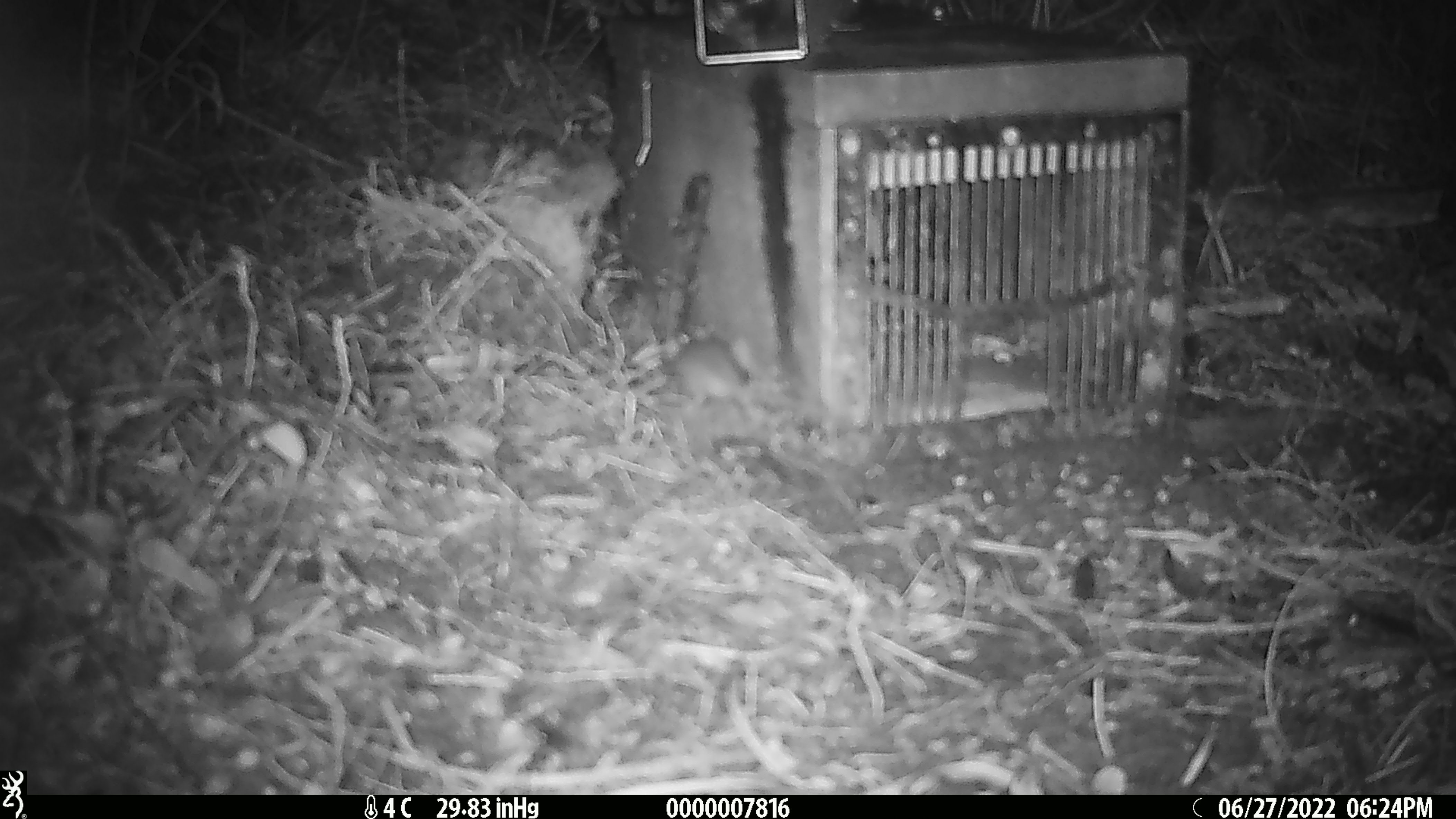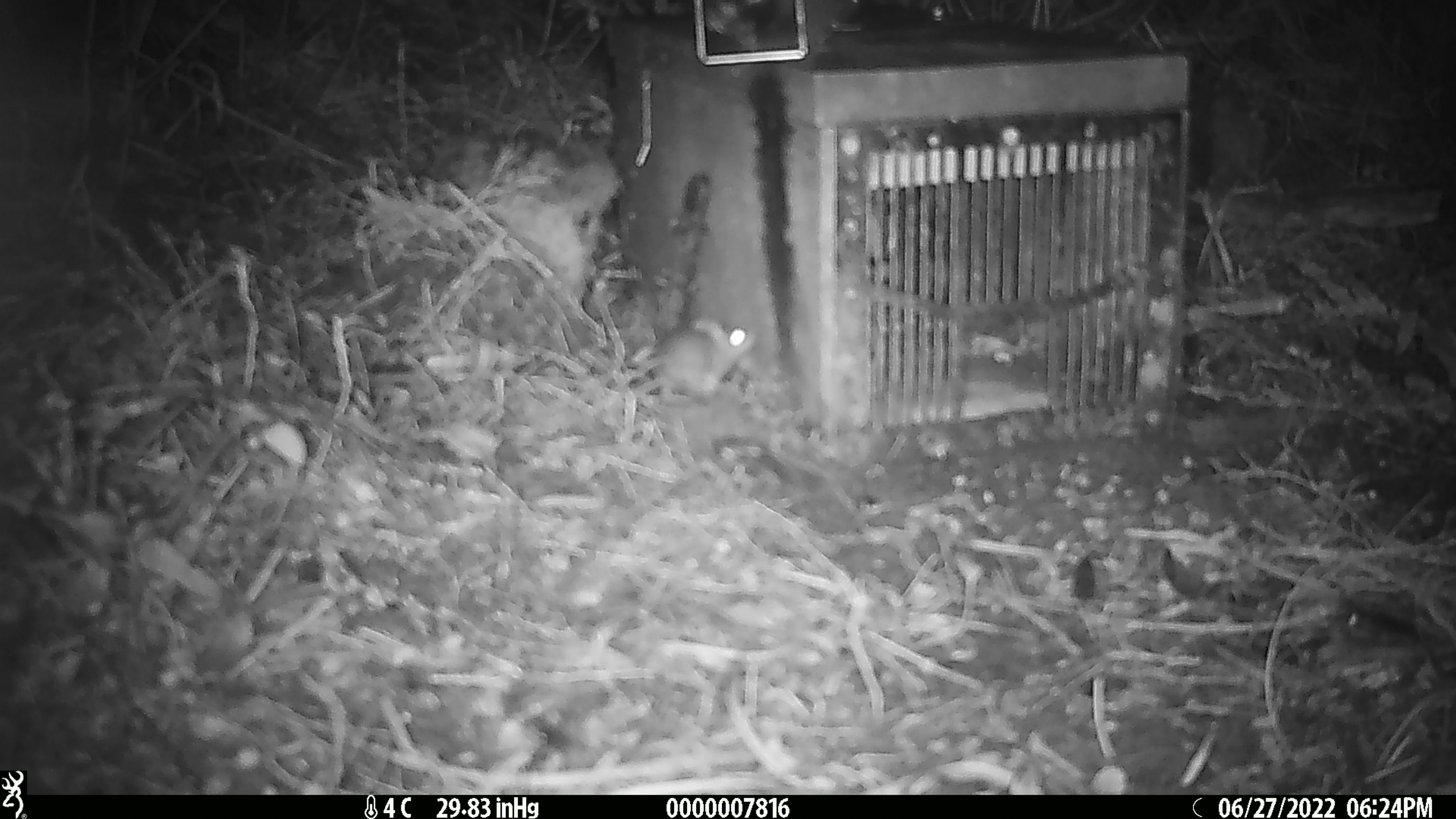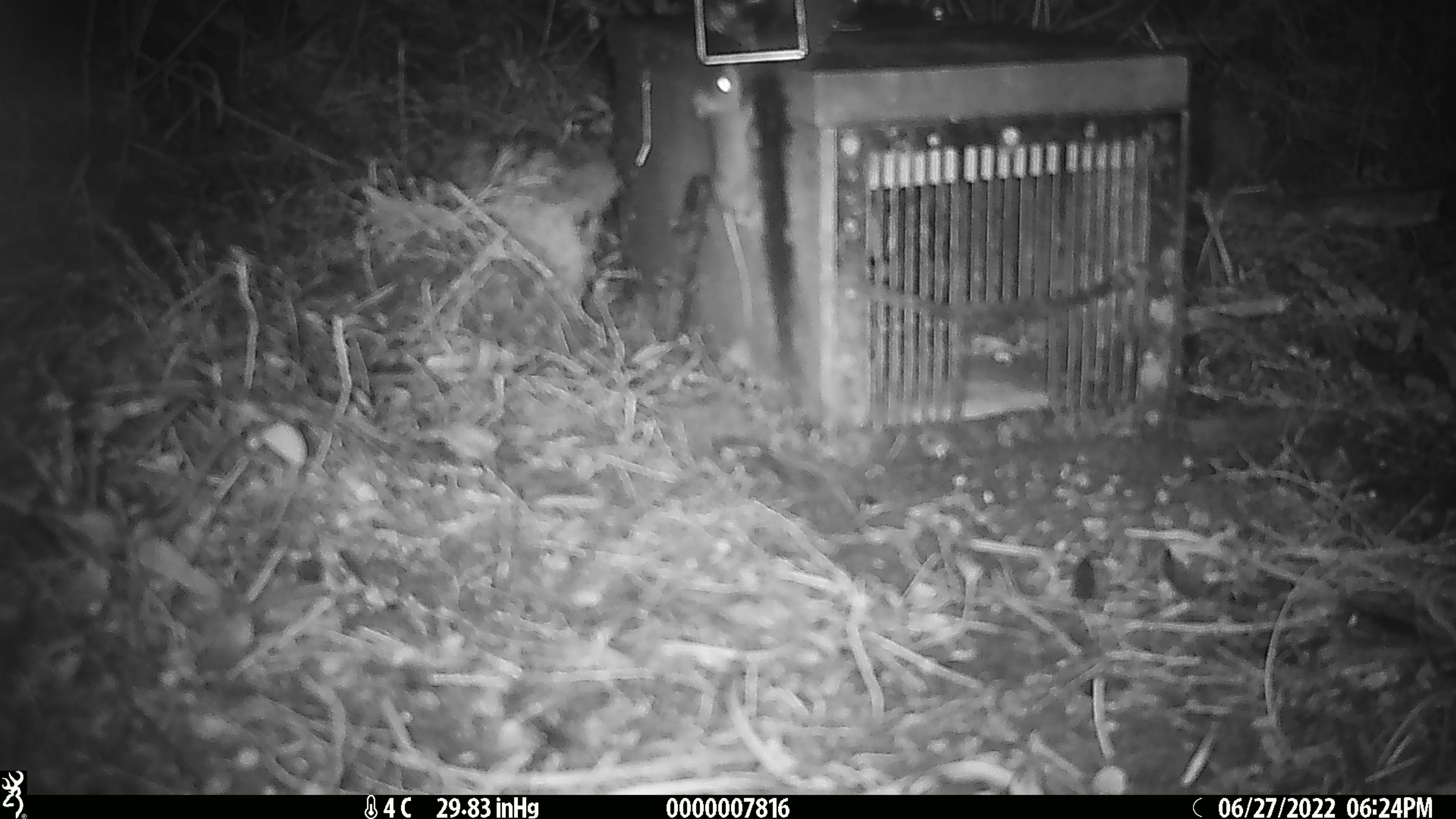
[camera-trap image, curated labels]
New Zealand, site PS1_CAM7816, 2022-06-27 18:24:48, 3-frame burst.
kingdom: Animalia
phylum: Chordata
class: Mammalia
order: Rodentia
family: Muridae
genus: Mus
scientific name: Mus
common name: mouse